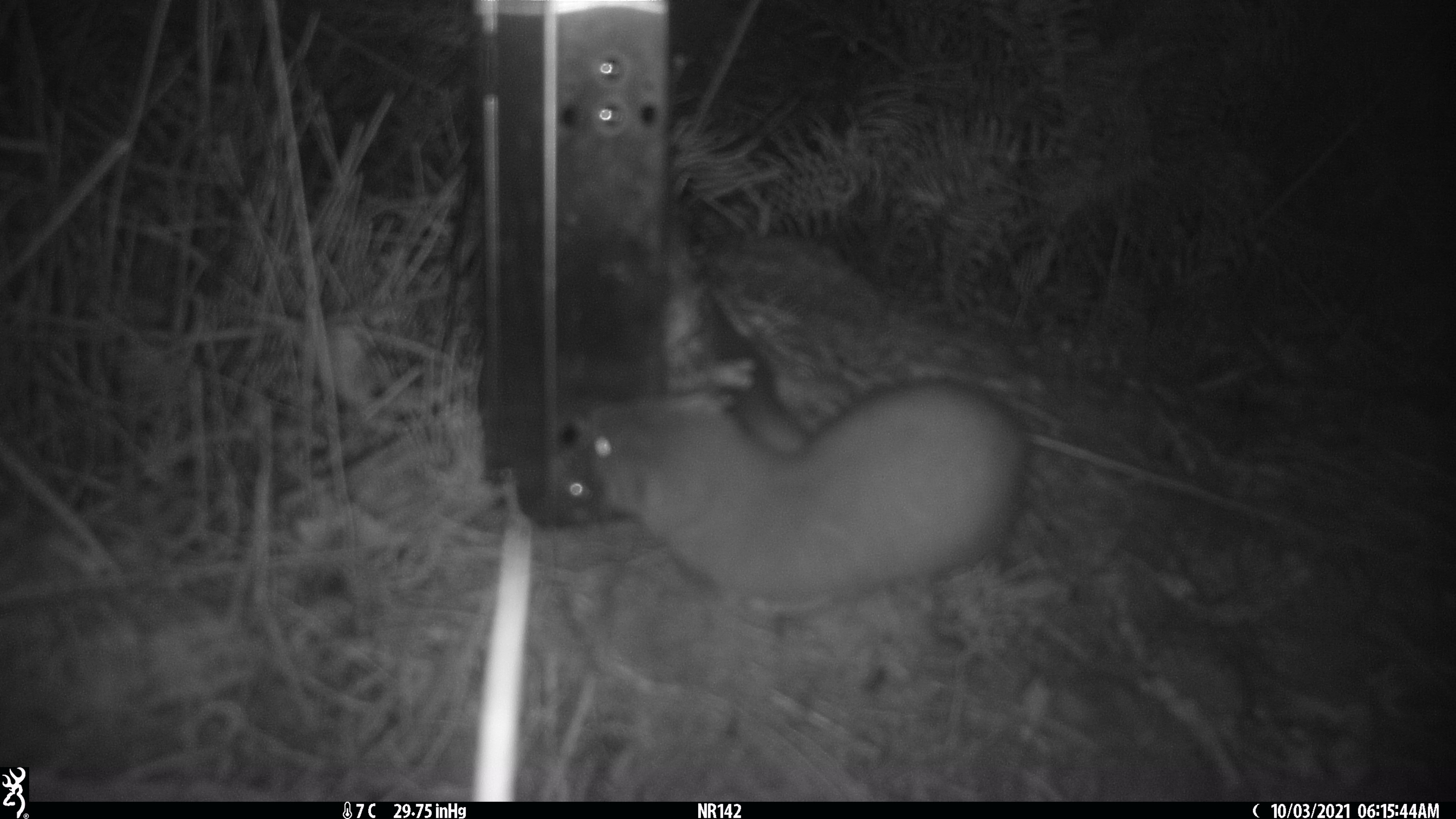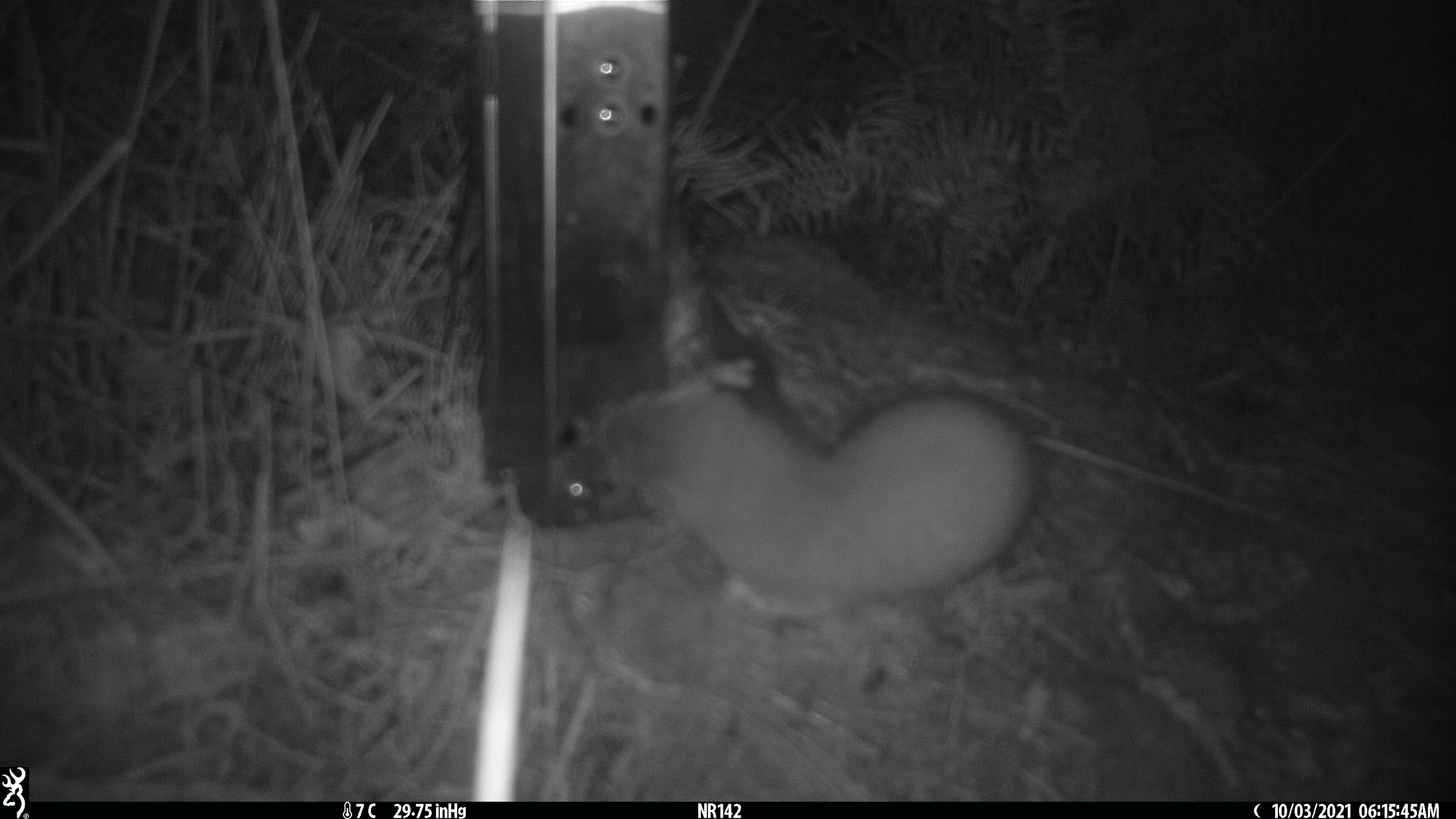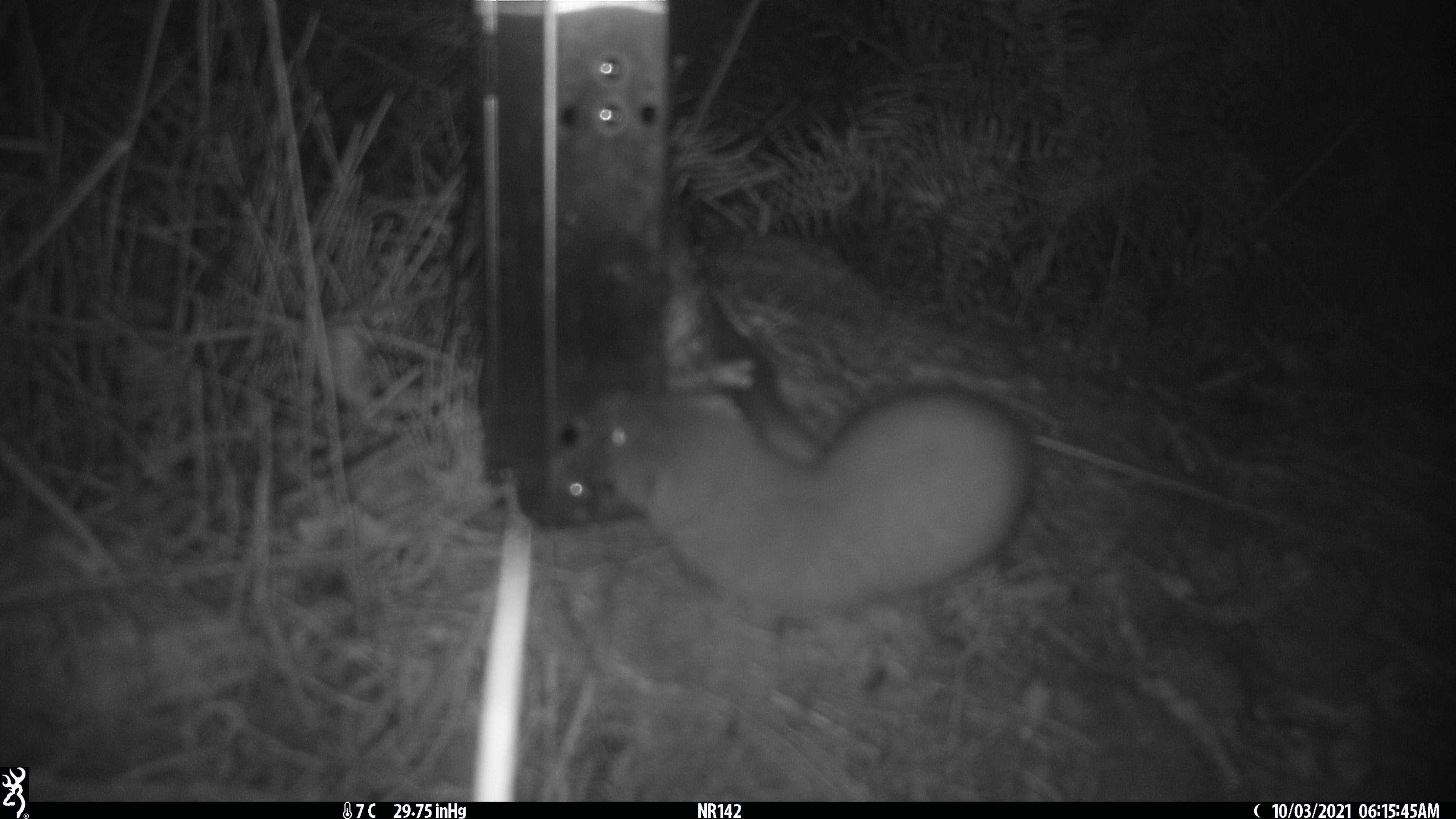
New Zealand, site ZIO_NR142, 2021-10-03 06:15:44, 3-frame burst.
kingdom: Animalia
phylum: Chordata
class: Mammalia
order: Carnivora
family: Mustelidae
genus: Mustela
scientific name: Mustela erminea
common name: stoat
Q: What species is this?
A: Stoat (Mustela erminea).